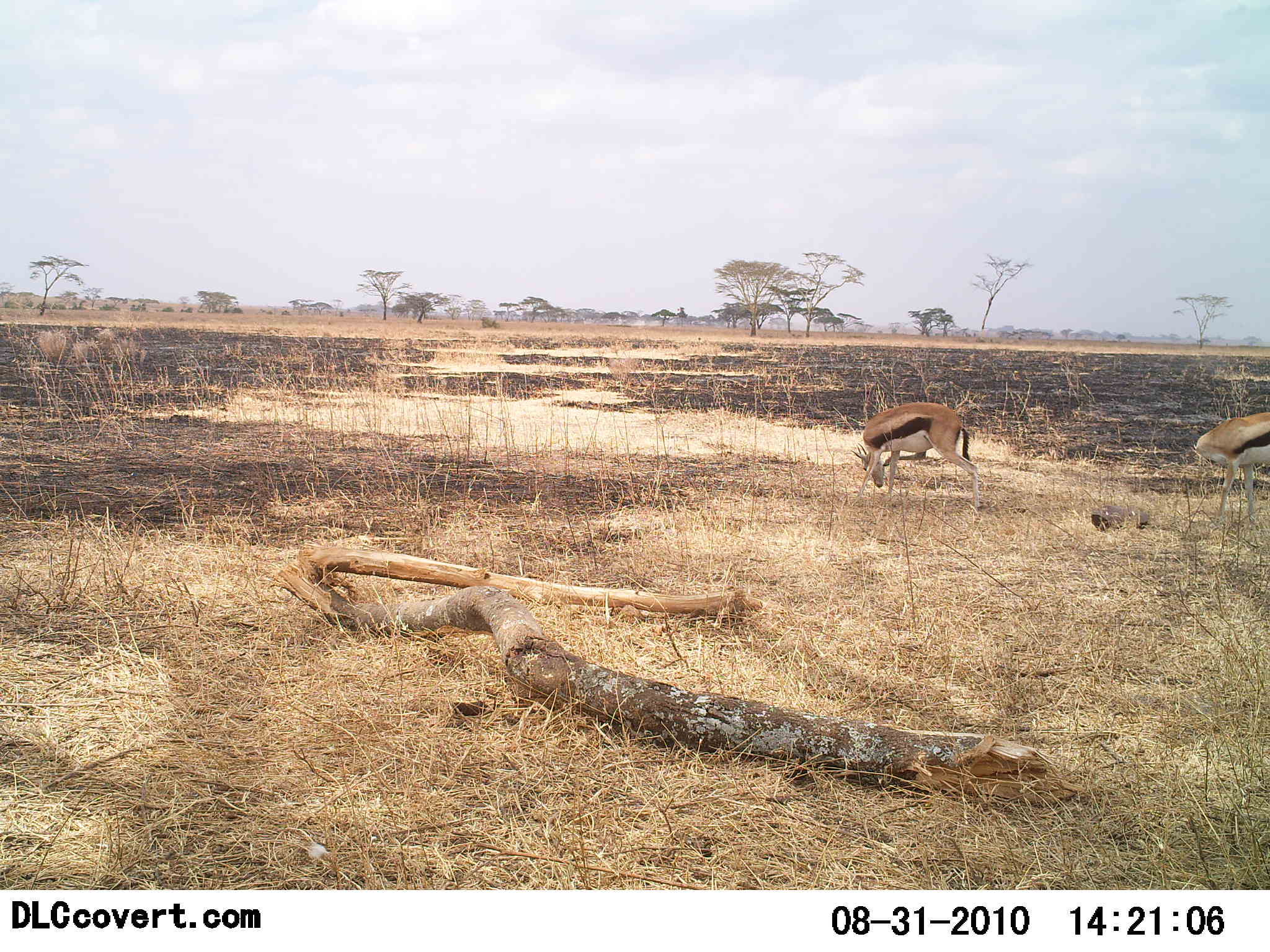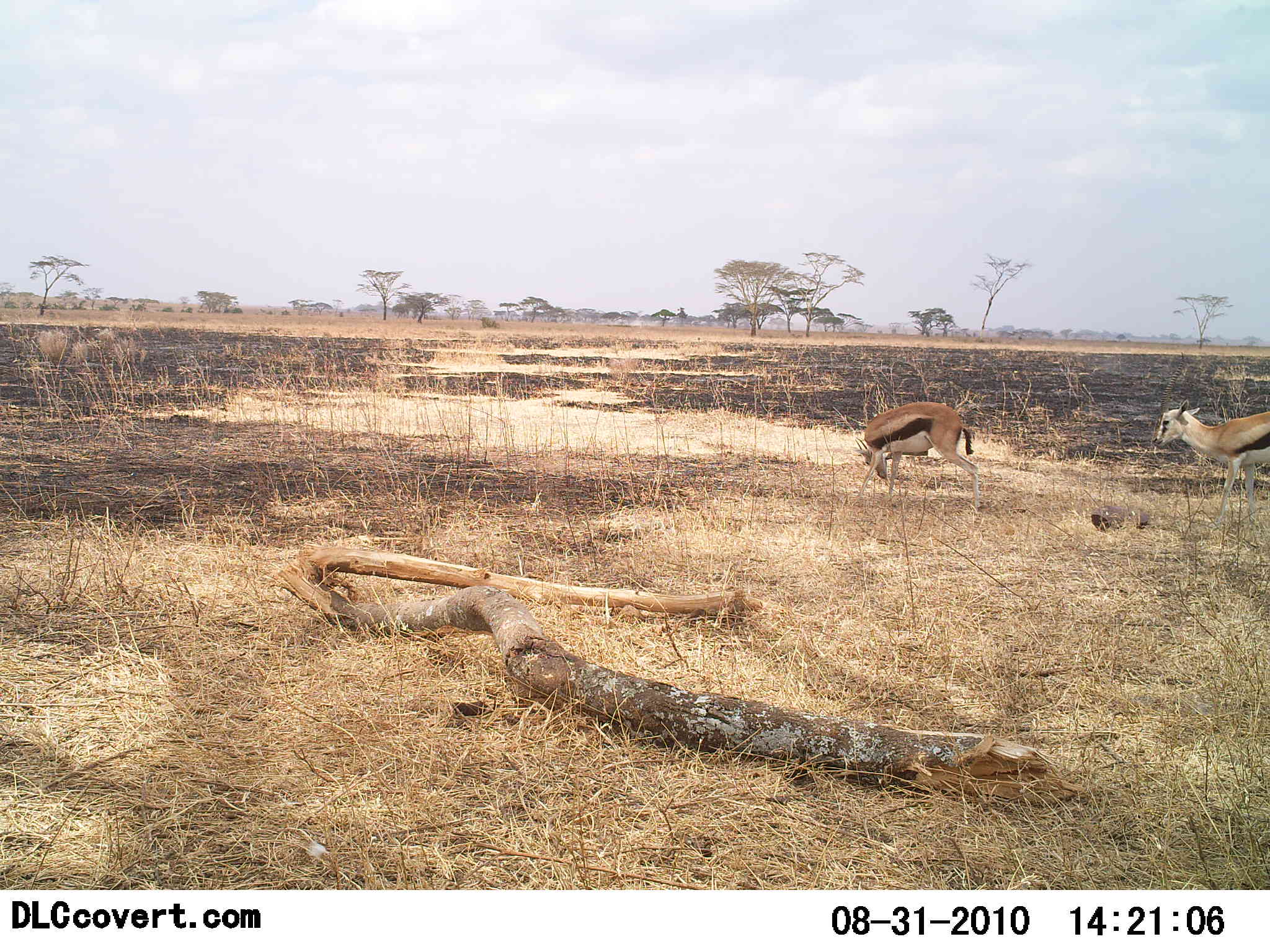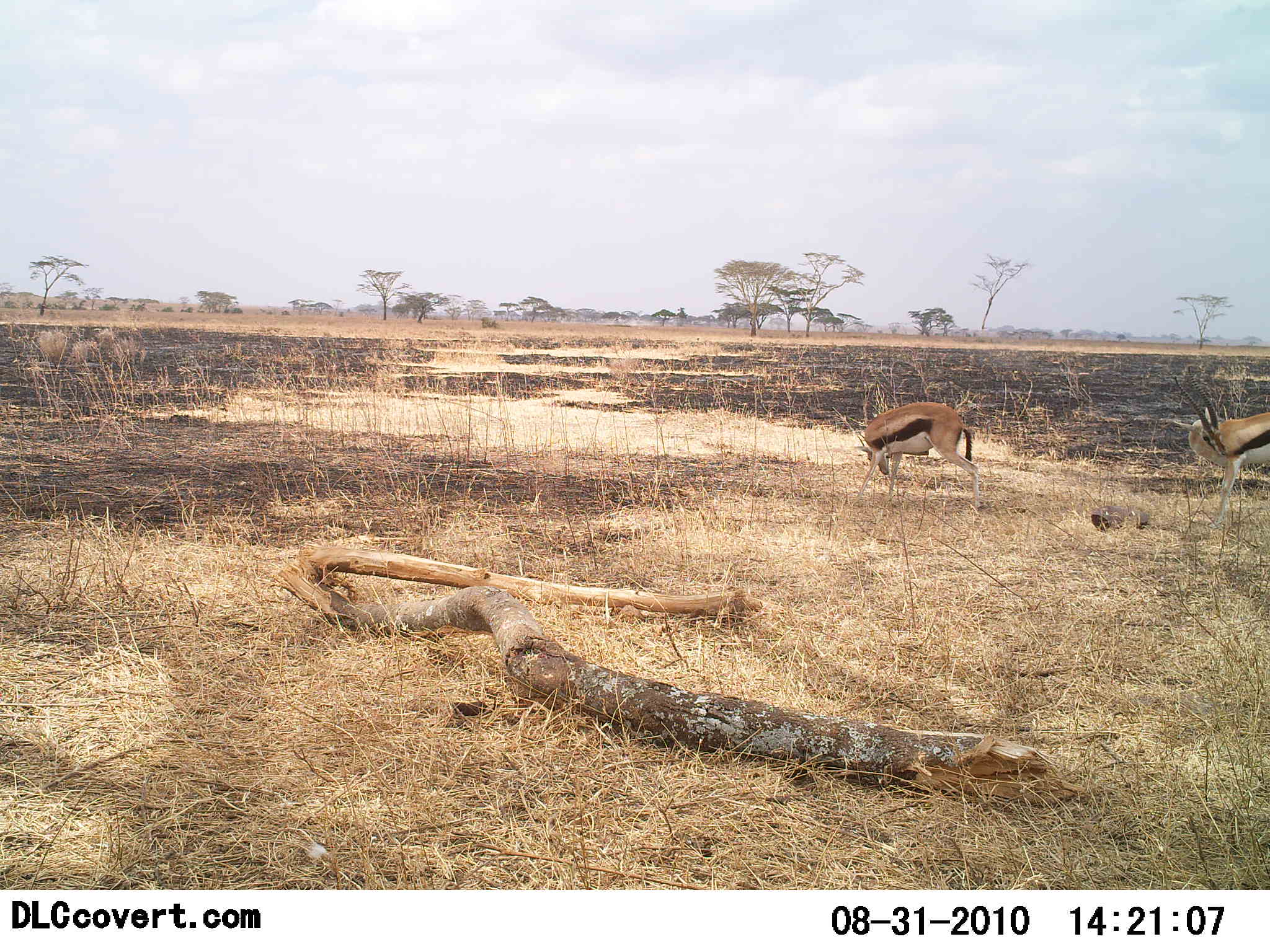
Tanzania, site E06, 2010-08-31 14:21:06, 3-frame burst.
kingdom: Animalia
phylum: Chordata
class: Mammalia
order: Artiodactyla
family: Bovidae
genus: Eudorcas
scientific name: Eudorcas thomsonii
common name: thomson's gazelle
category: gazellethomsons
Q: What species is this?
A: Gazellethomsons (thomson's gazelle) (Eudorcas thomsonii).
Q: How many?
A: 2.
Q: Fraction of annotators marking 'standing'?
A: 43%.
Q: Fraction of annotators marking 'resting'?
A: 0%.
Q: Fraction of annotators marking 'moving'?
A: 29%.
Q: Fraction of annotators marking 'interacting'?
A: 0%.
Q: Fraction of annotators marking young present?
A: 14%.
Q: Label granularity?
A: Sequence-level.